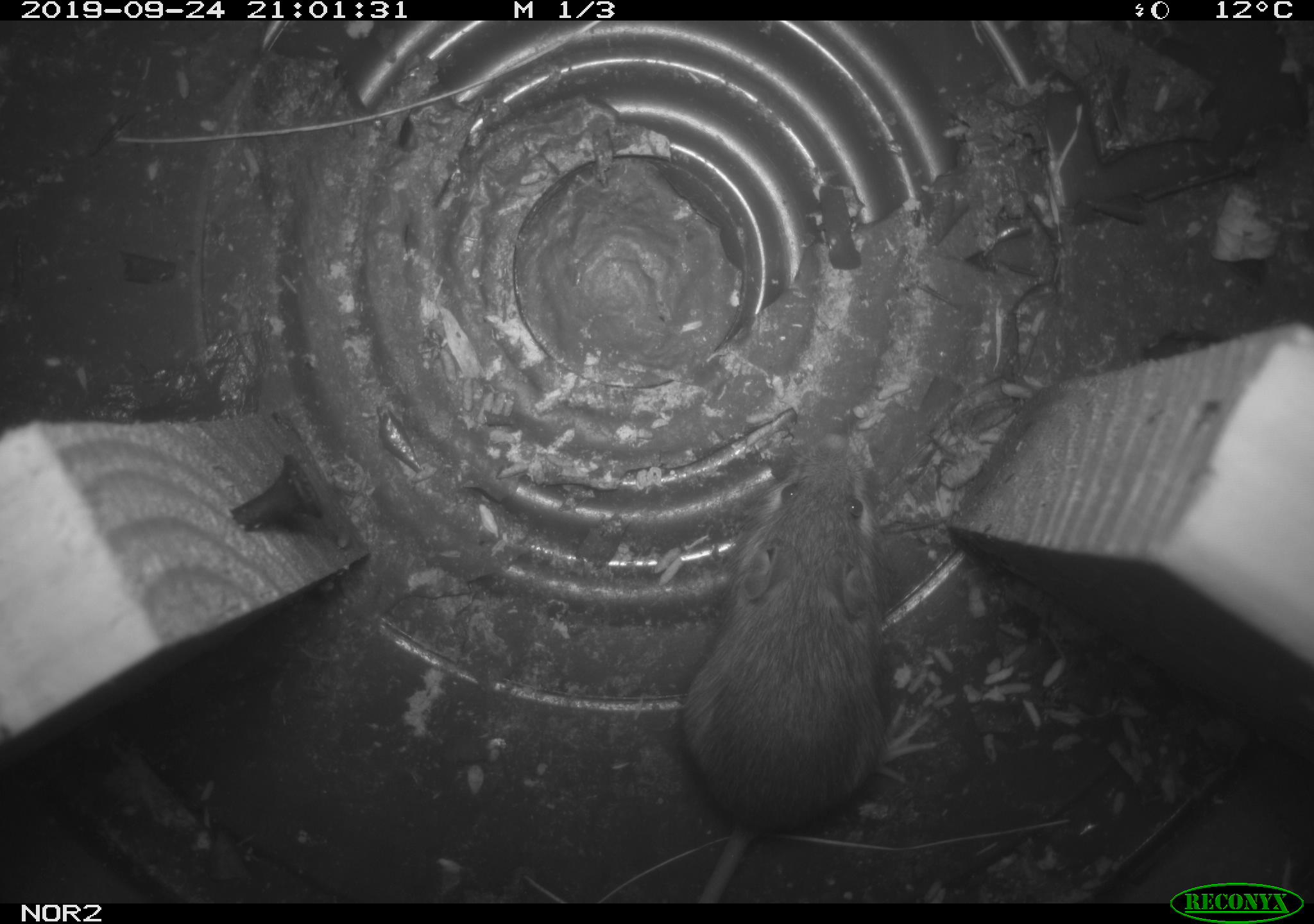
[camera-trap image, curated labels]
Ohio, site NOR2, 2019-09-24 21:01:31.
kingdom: Animalia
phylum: Chordata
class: Mammalia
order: Rodentia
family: Zapodidae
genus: Napaeozapus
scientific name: Napaeozapus insignis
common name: woodland jumping mouse